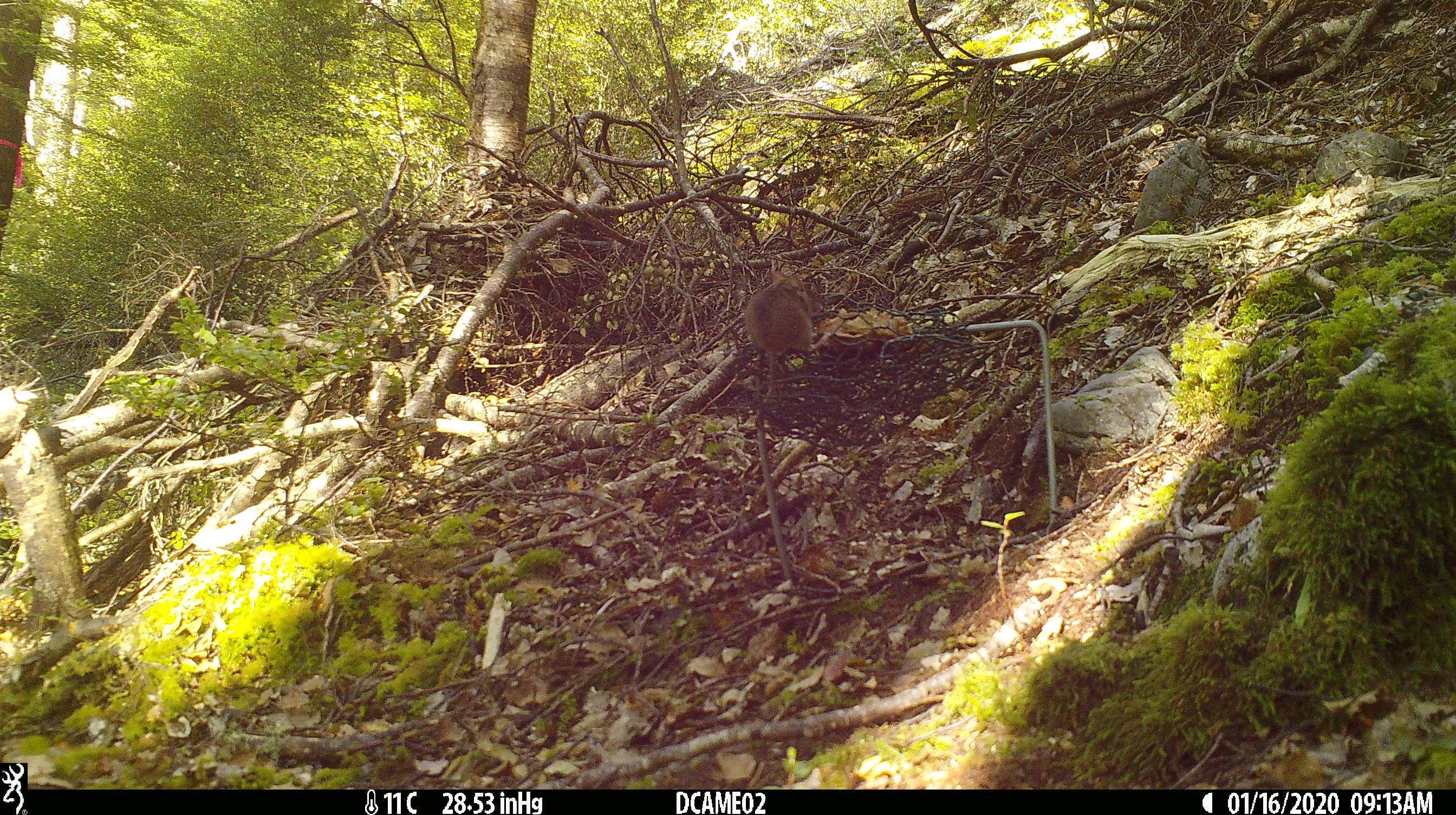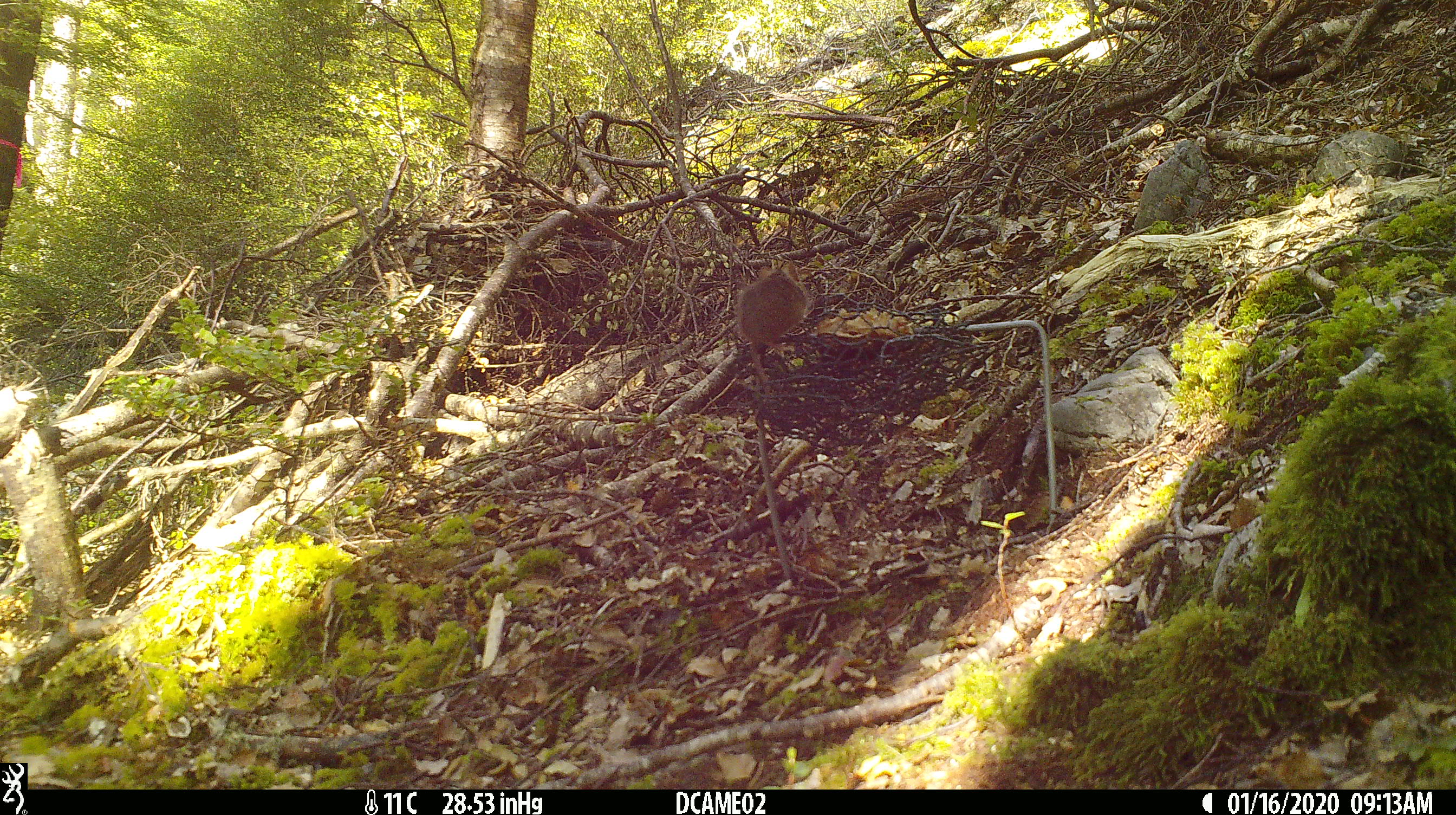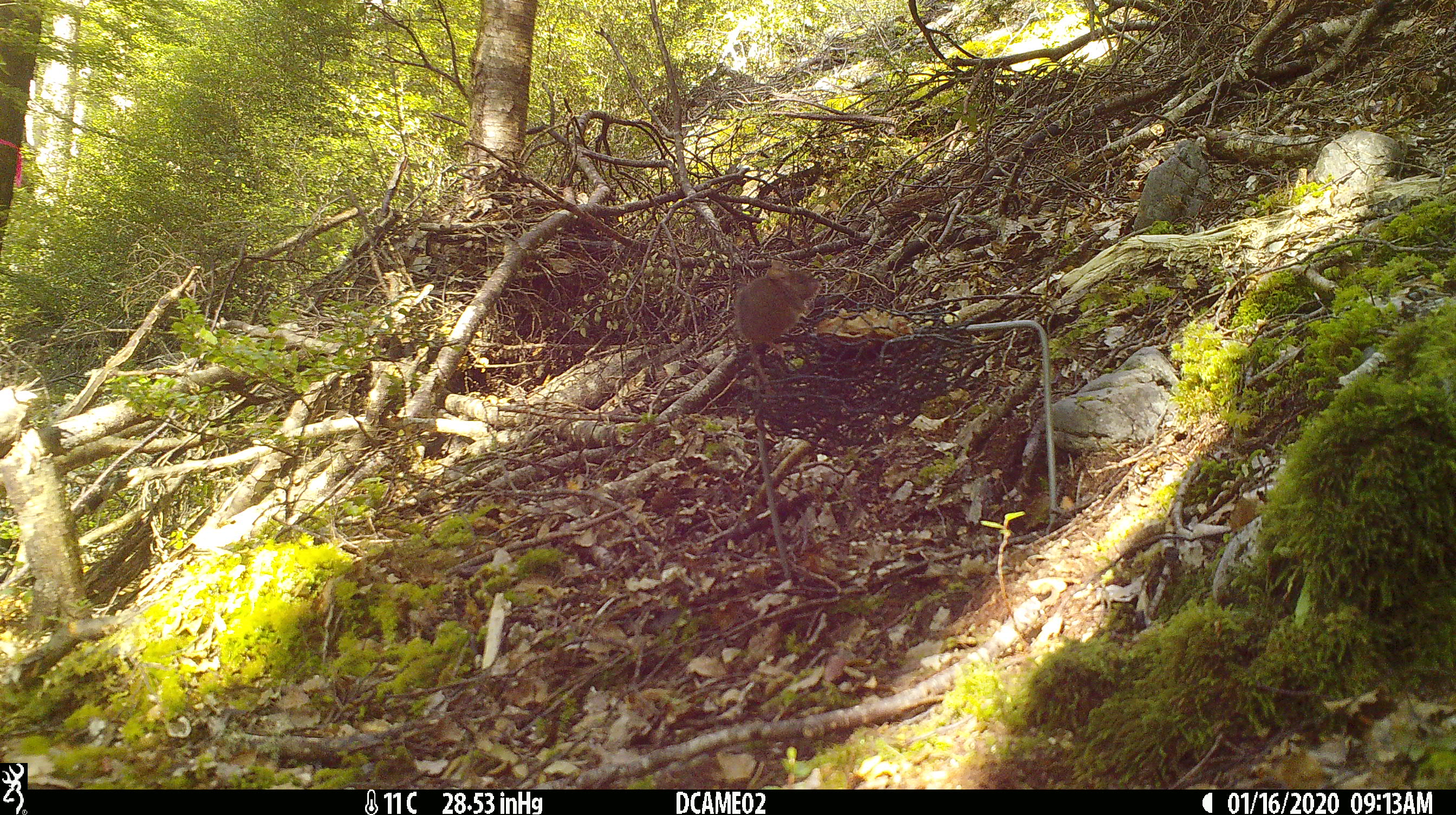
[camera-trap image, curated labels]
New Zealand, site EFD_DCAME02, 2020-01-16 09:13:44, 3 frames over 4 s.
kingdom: Animalia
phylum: Chordata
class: Mammalia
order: Rodentia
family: Muridae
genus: Mus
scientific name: Mus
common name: mouse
Mouse (Mus).